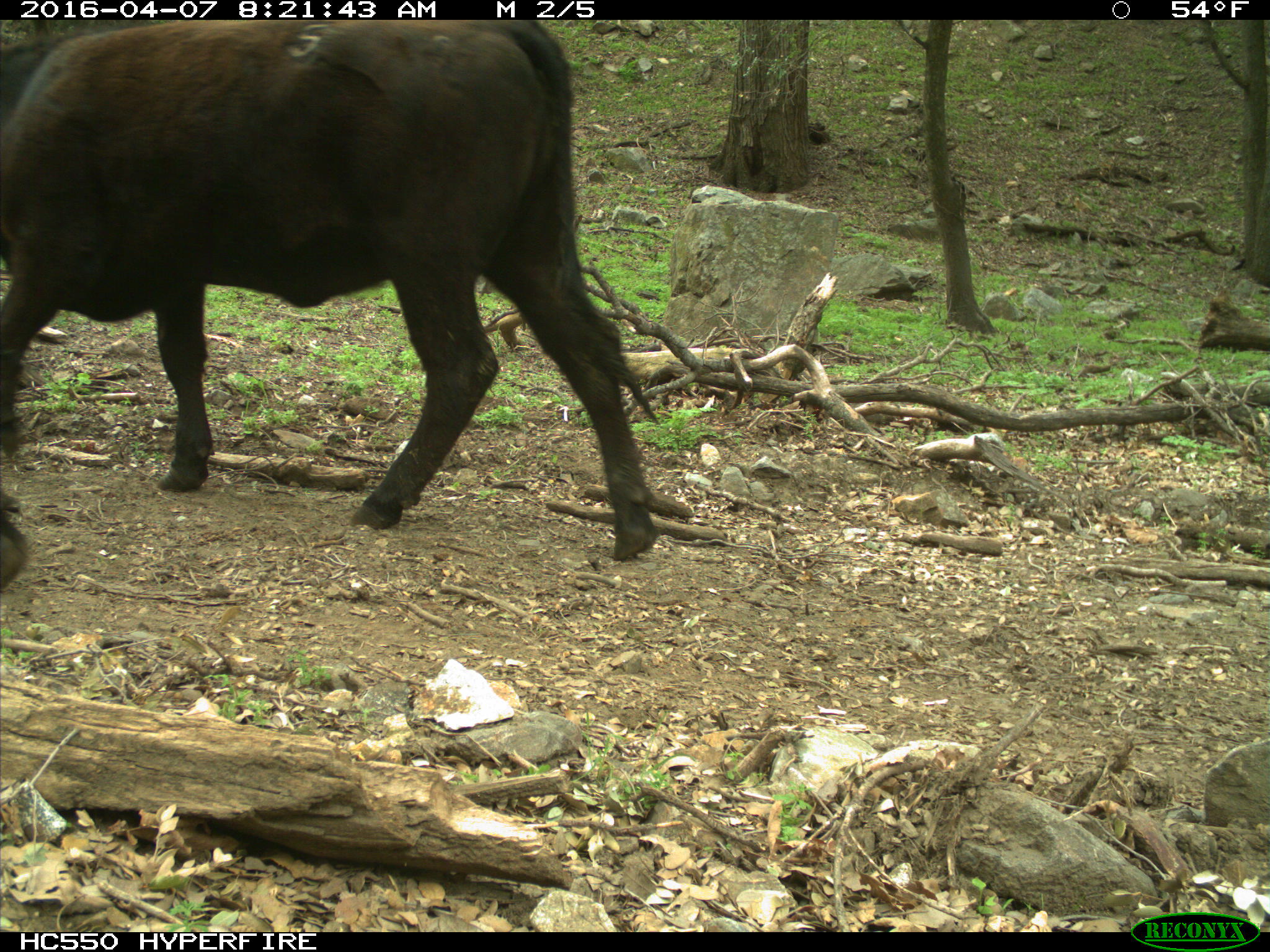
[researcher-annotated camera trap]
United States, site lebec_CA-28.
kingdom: Animalia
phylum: Chordata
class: Mammalia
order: Artiodactyla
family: Bovidae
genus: Bos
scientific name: Bos taurus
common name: domestic cow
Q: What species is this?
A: Bos taurus (domestic cow).